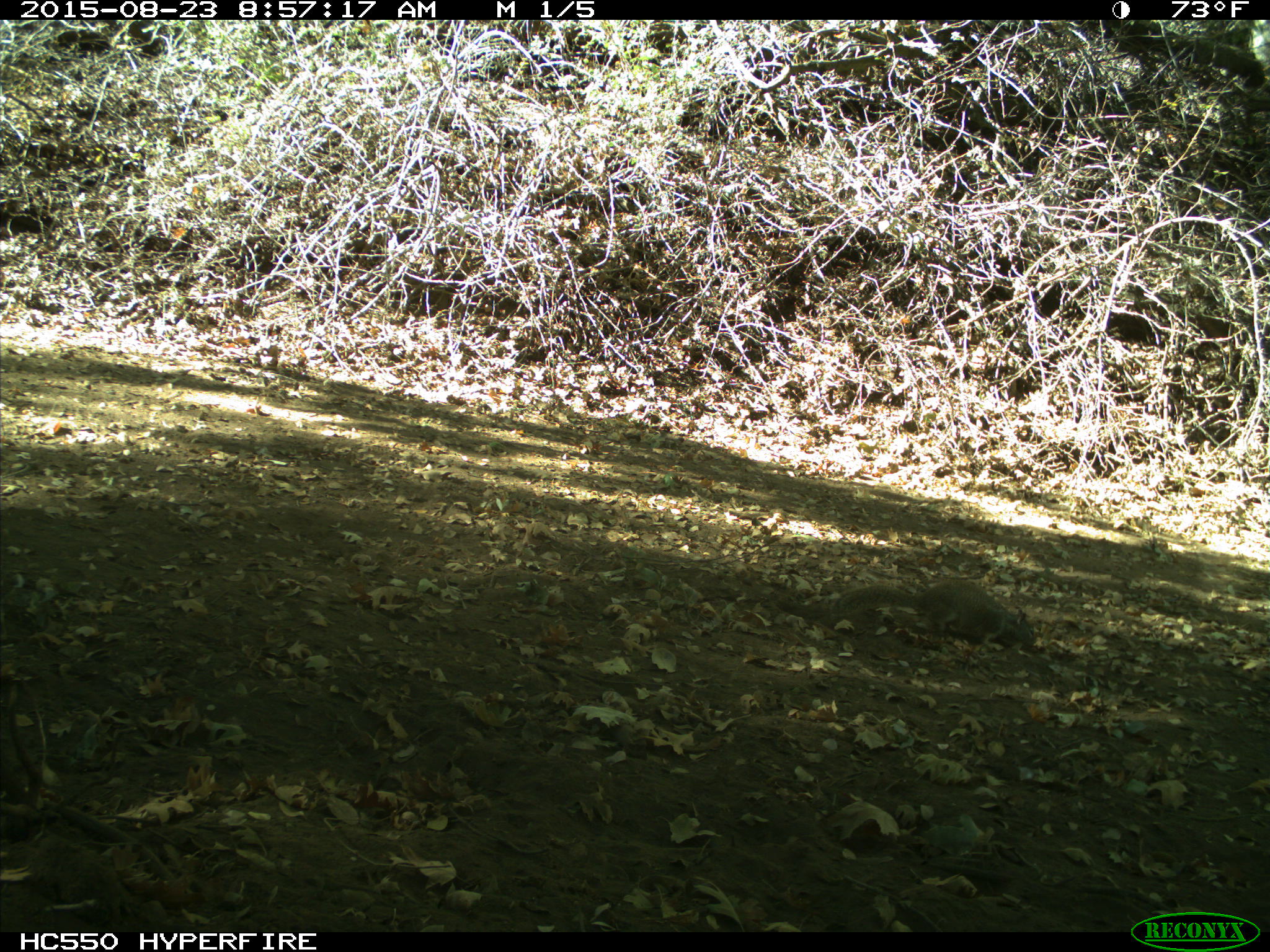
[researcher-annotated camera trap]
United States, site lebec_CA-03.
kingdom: Animalia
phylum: Chordata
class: Mammalia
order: Rodentia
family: Sciuridae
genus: Otospermophilus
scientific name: Otospermophilus beecheyi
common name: california ground squirrel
Otospermophilus beecheyi (california ground squirrel).